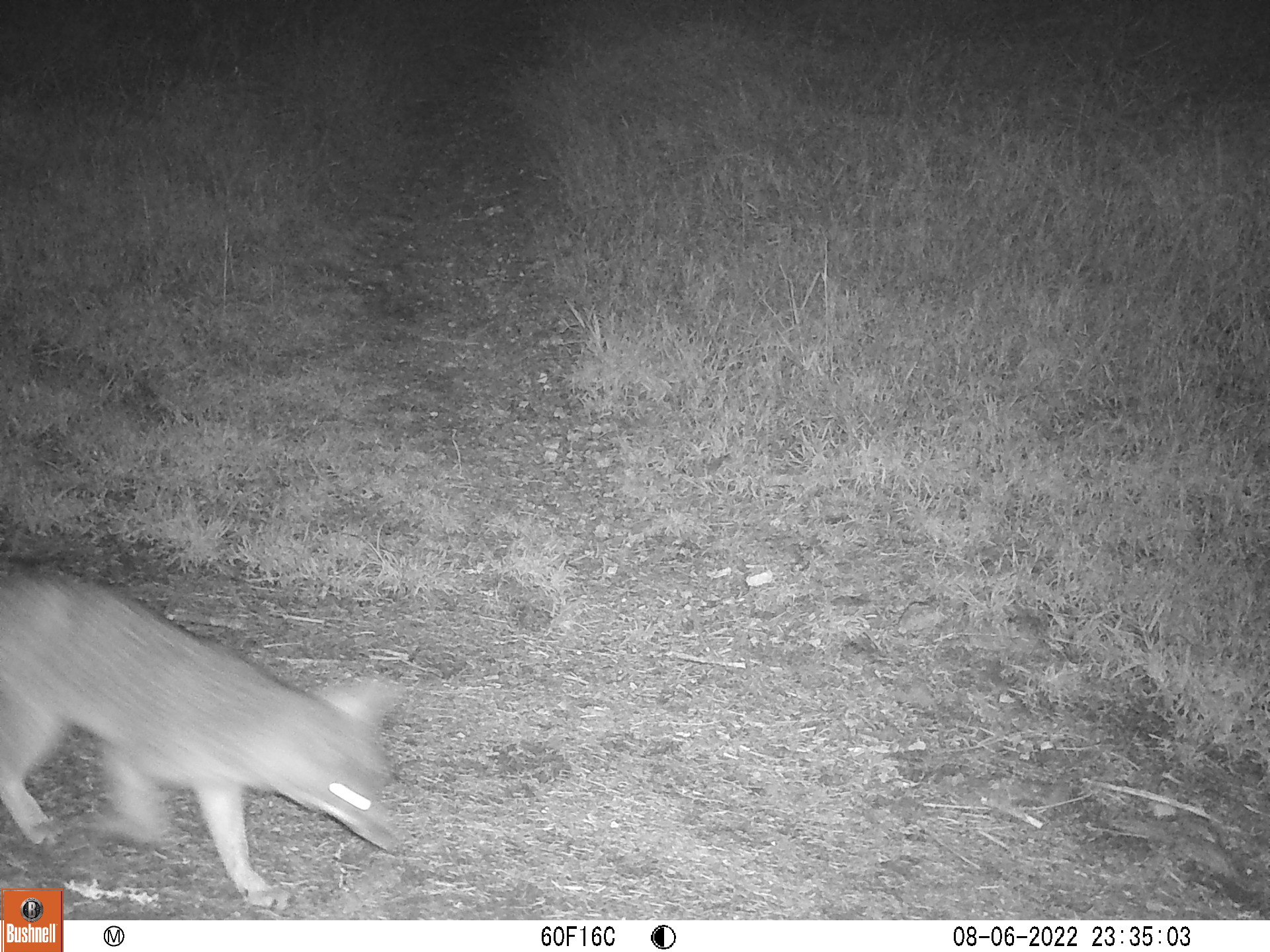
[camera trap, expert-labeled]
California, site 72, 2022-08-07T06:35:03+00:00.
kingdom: Animalia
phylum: Chordata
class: Mammalia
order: Carnivora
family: Canidae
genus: Urocyon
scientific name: Urocyon cinereoargenteus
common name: gray fox